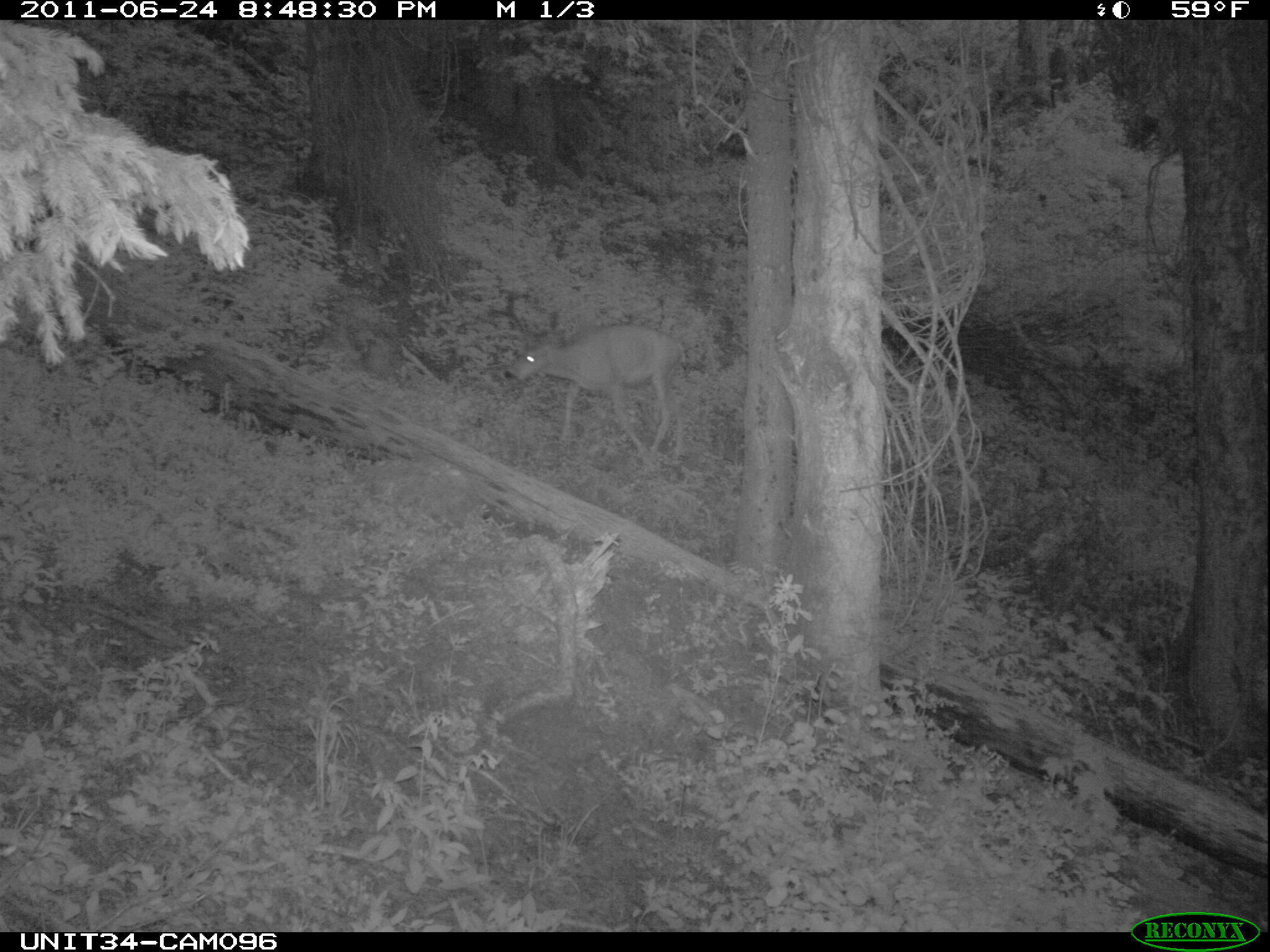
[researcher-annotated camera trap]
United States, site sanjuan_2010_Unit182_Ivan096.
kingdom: Animalia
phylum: Chordata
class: Mammalia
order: Artiodactyla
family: Cervidae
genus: Odocoileus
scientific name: Odocoileus hemionus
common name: mule deer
Odocoileus hemionus (mule deer).